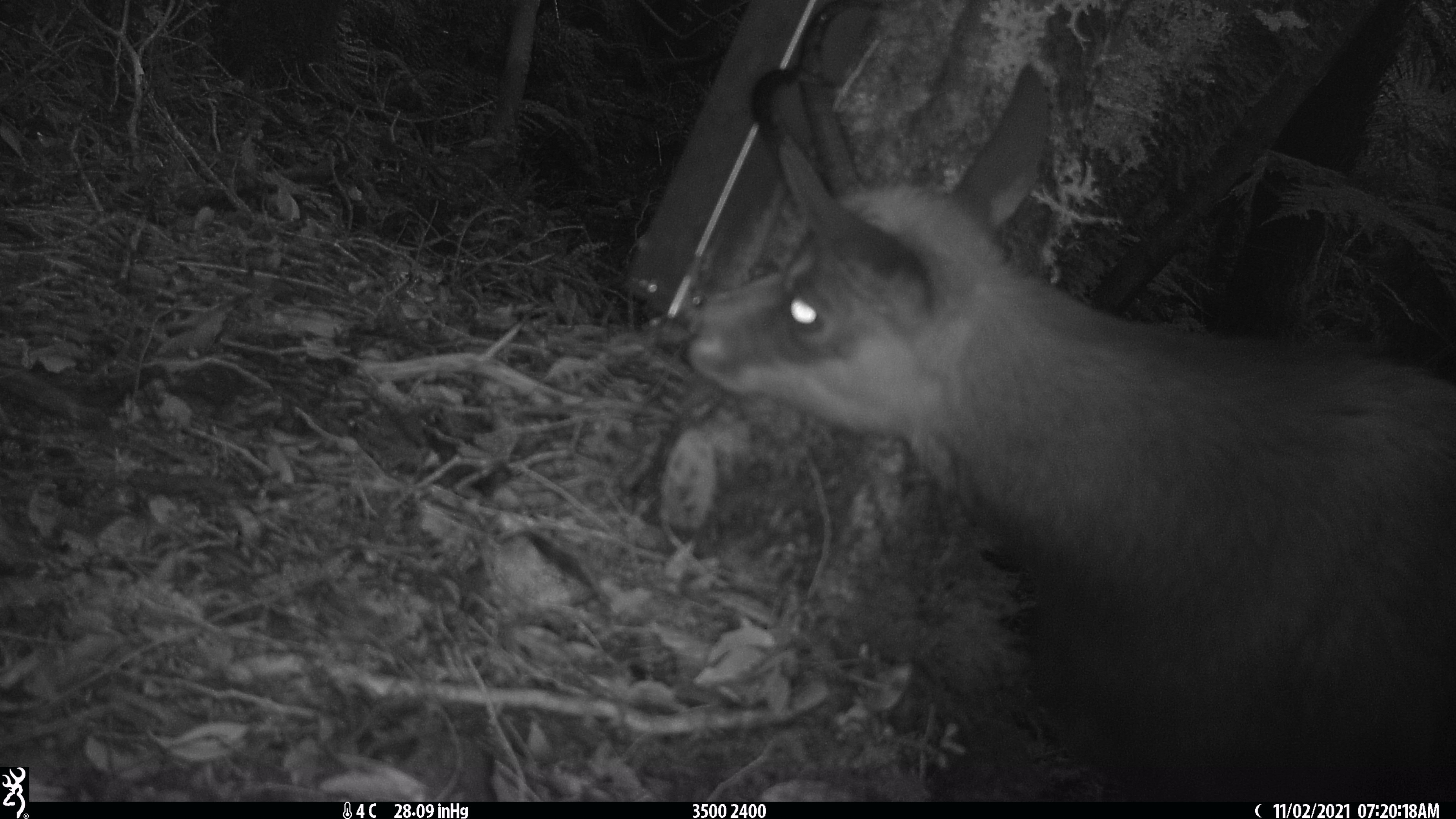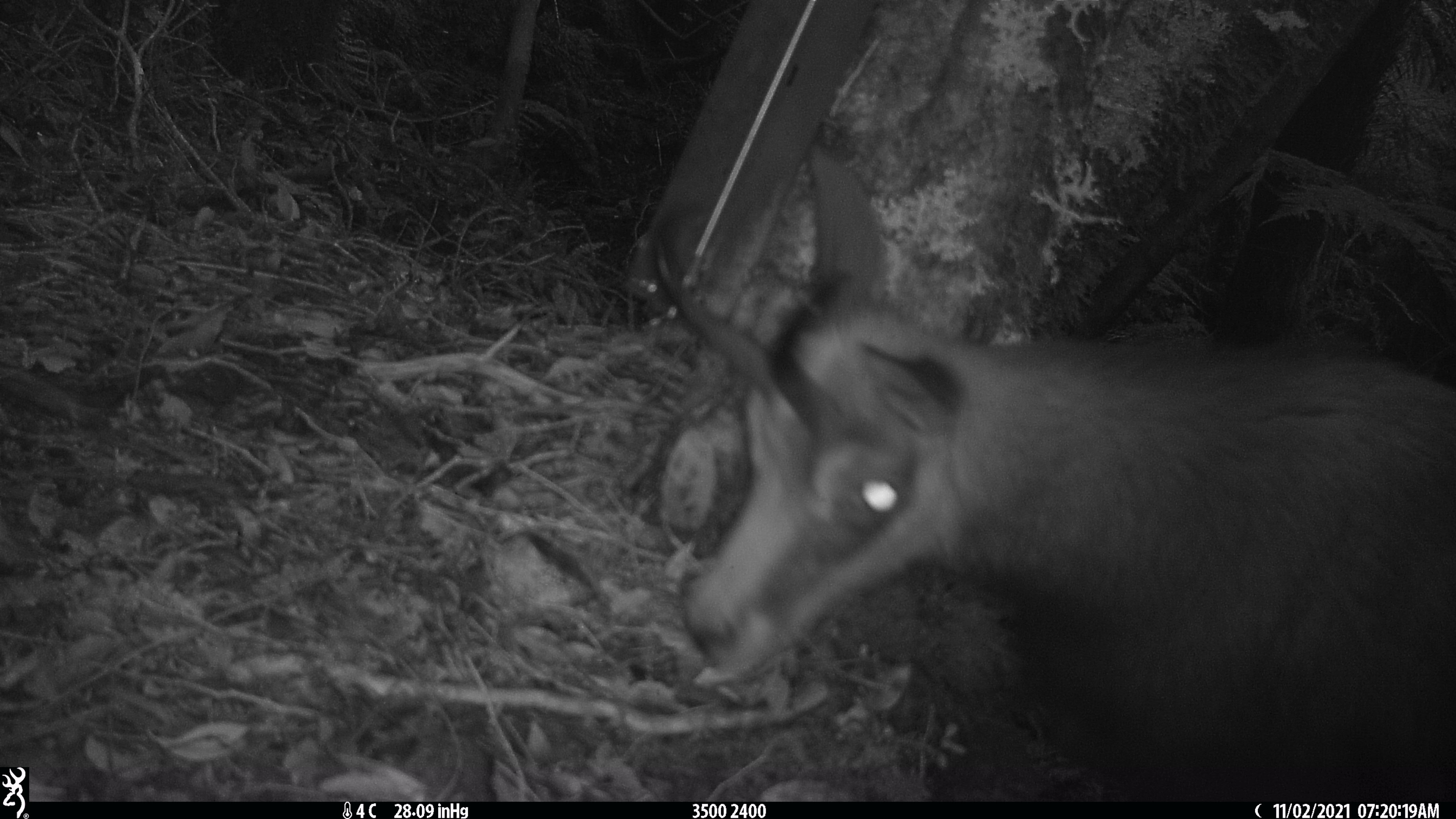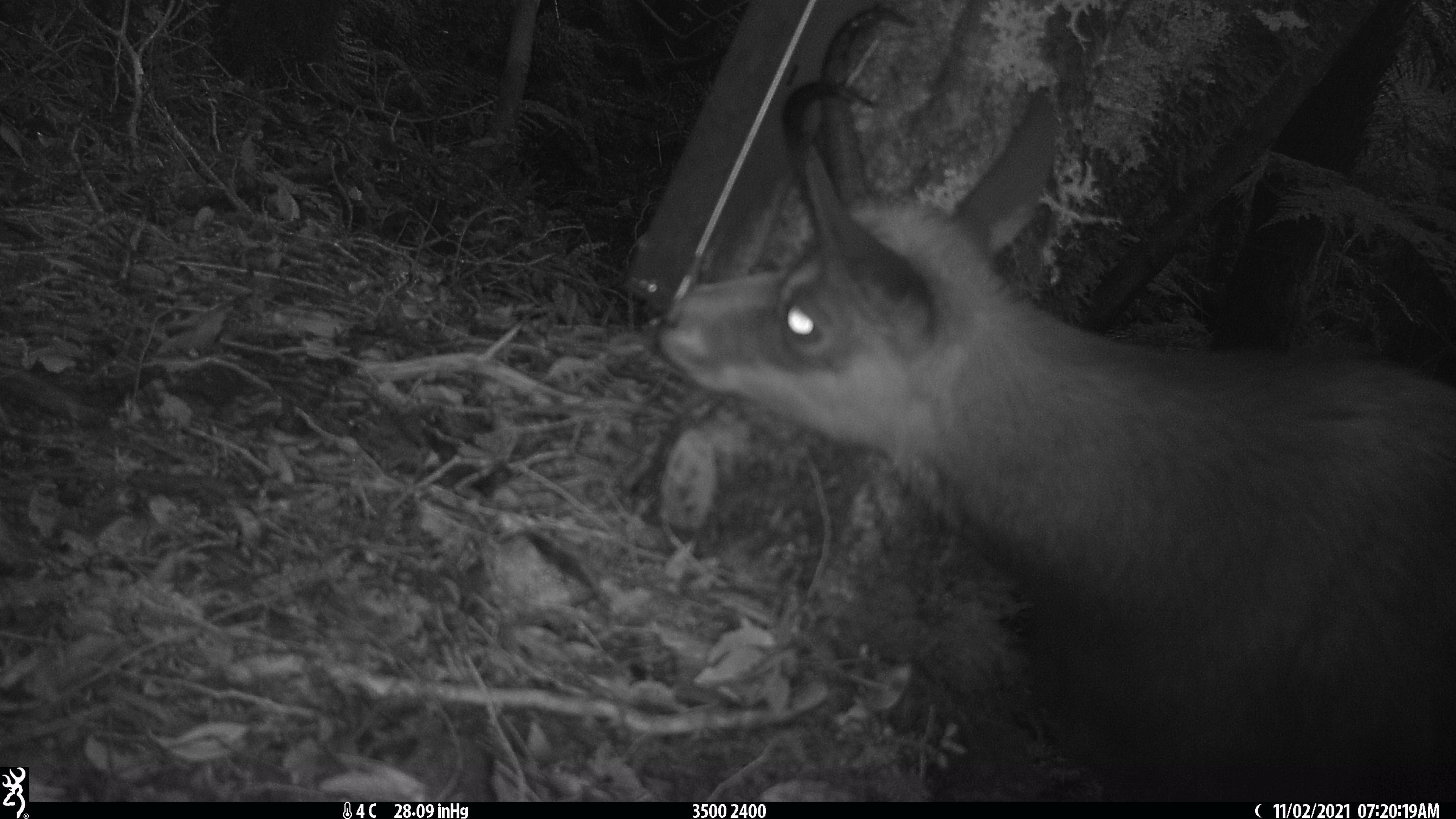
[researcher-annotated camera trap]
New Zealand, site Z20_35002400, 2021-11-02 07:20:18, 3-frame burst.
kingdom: Animalia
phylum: Chordata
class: Mammalia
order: Artiodactyla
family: Bovidae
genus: Rupicapra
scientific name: Rupicapra rupicapra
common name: alpine chamois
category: chamois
Chamois (alpine chamois) (Rupicapra rupicapra).